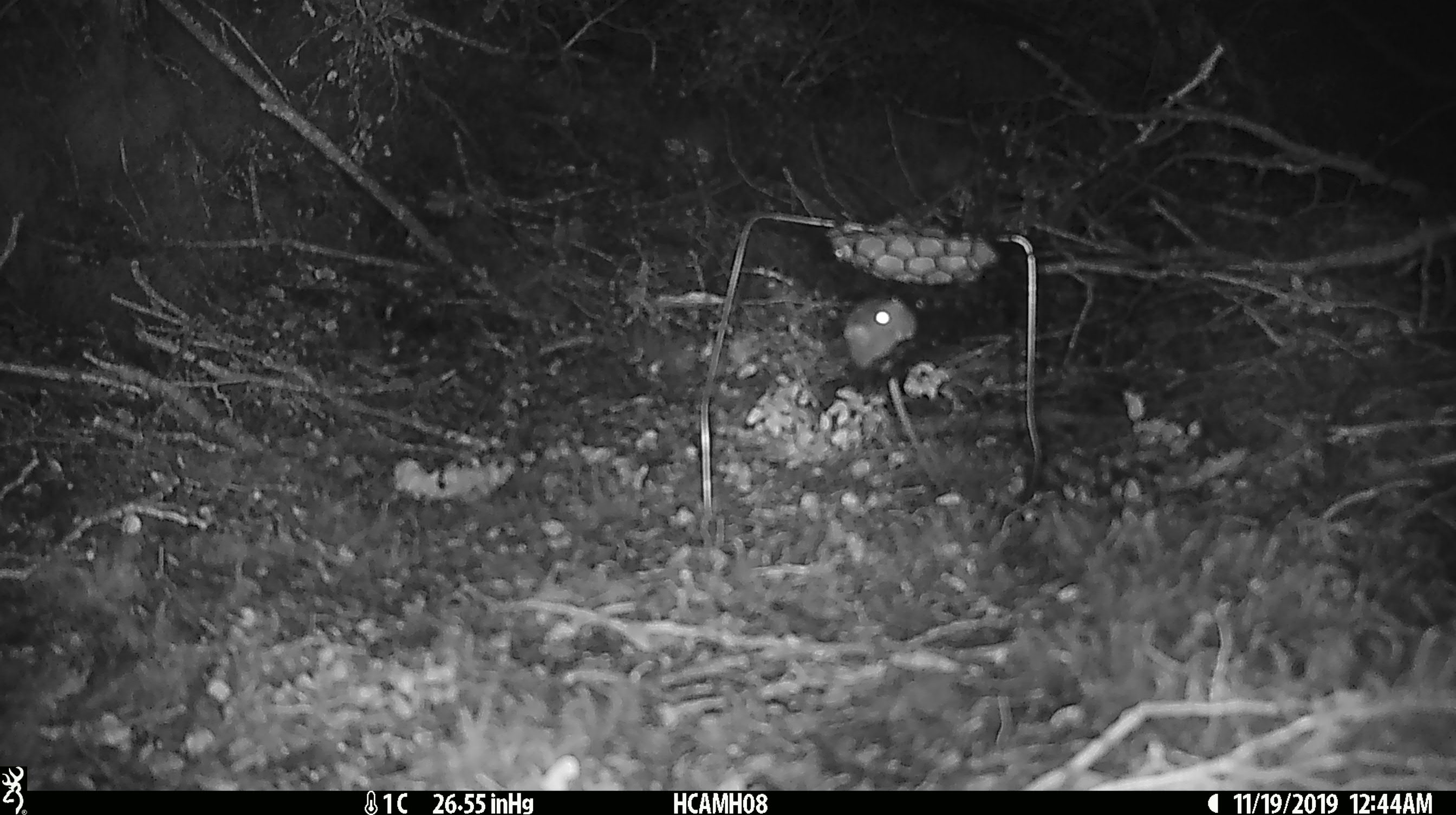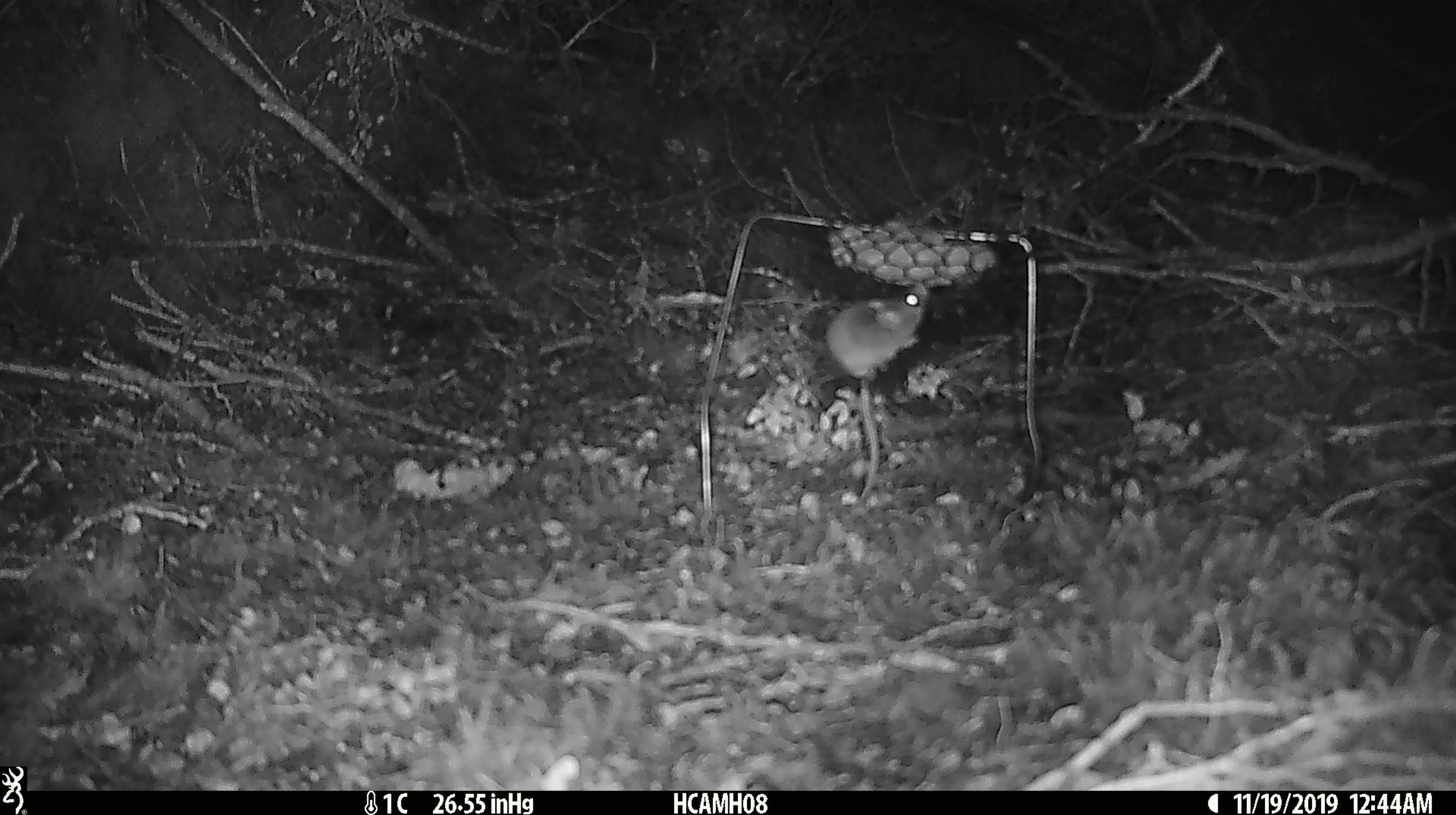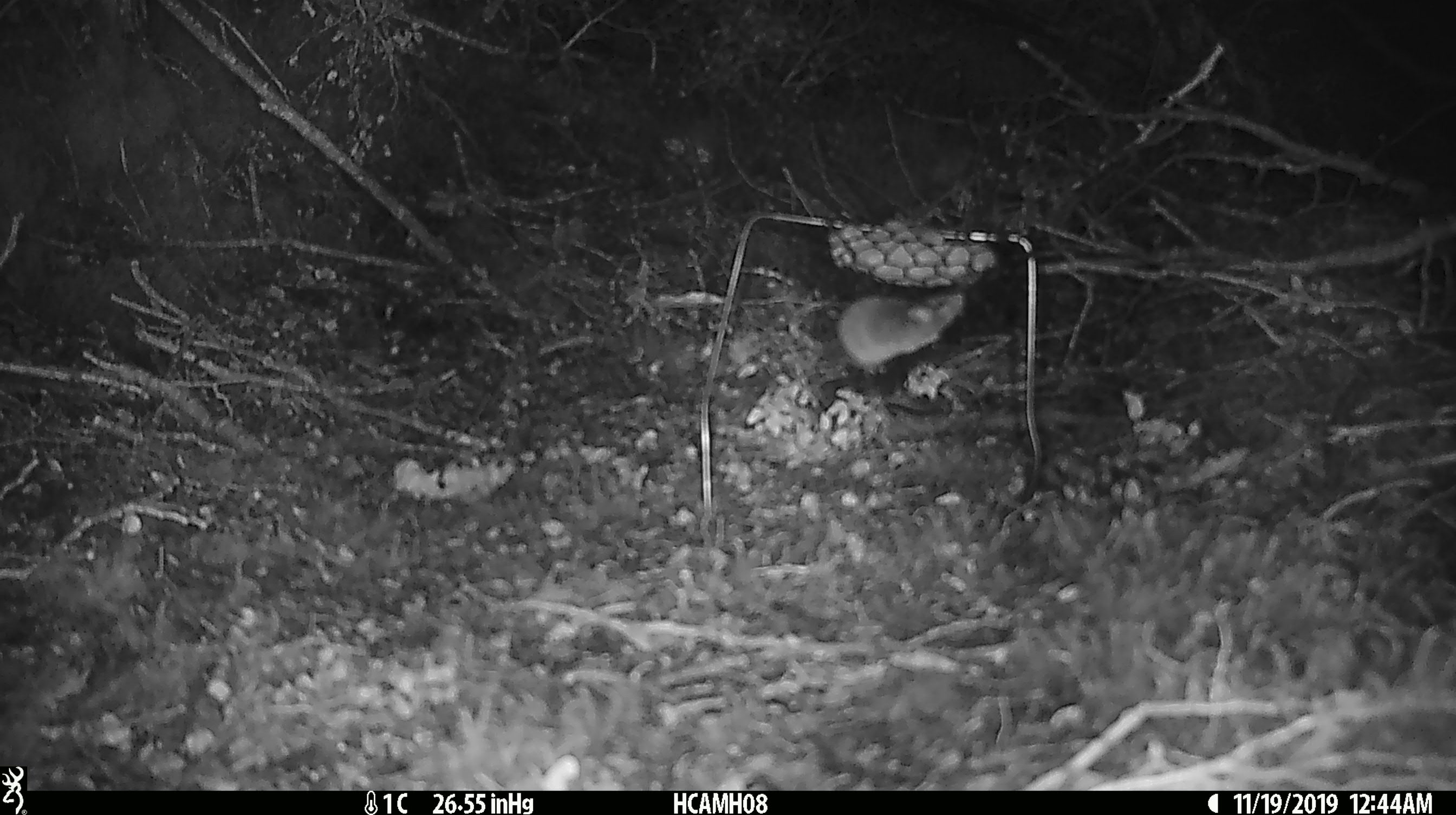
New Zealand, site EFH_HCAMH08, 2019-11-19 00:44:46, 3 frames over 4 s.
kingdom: Animalia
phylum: Chordata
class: Mammalia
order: Rodentia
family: Muridae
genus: Mus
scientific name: Mus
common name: mouse